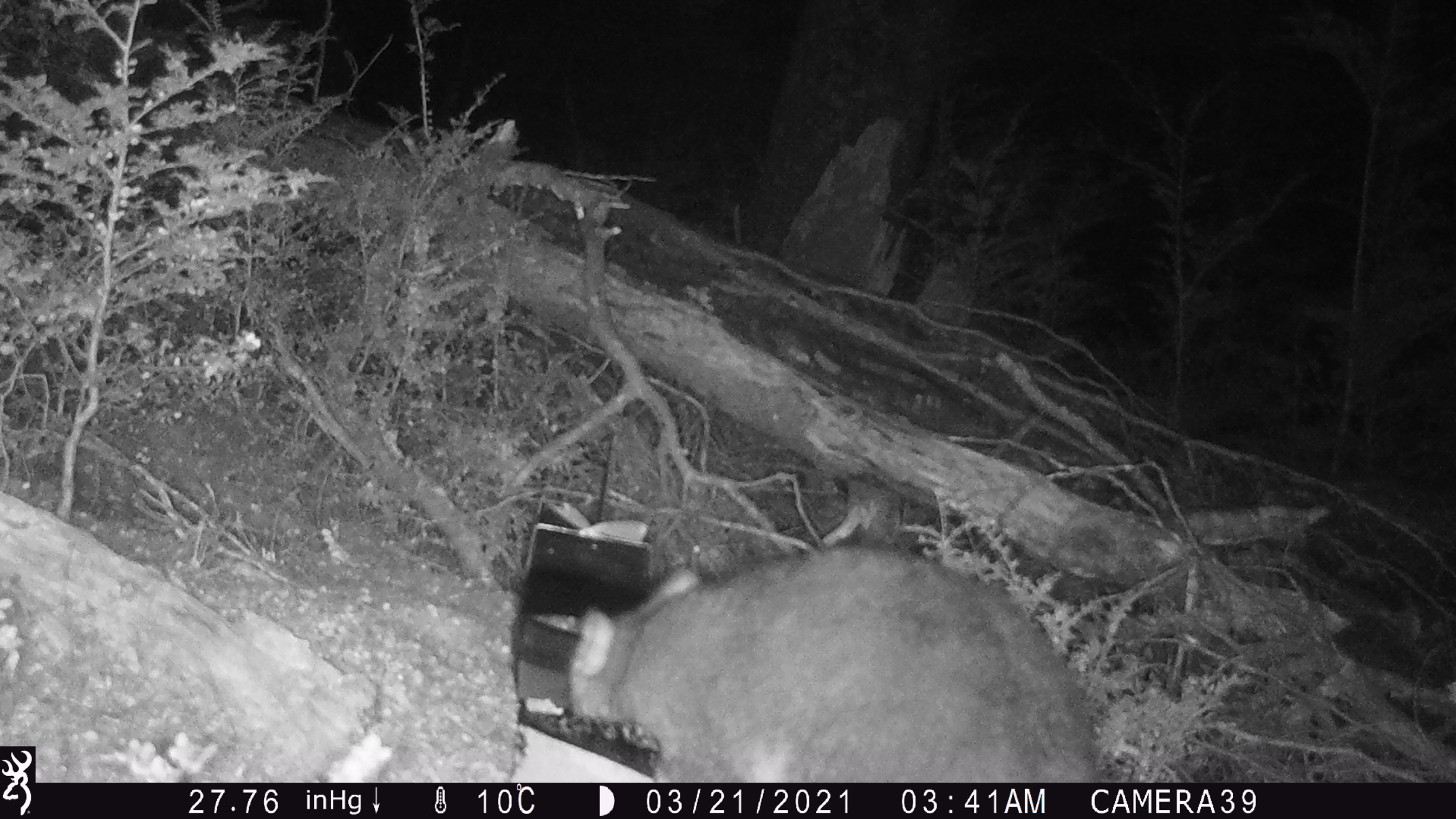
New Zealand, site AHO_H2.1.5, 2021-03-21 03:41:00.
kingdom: Animalia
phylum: Chordata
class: Mammalia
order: Diprotodontia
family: Phalangeridae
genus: Trichosurus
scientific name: Trichosurus vulpecula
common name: common brushtail possum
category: possum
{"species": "possum (common brushtail possum) (Trichosurus vulpecula)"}